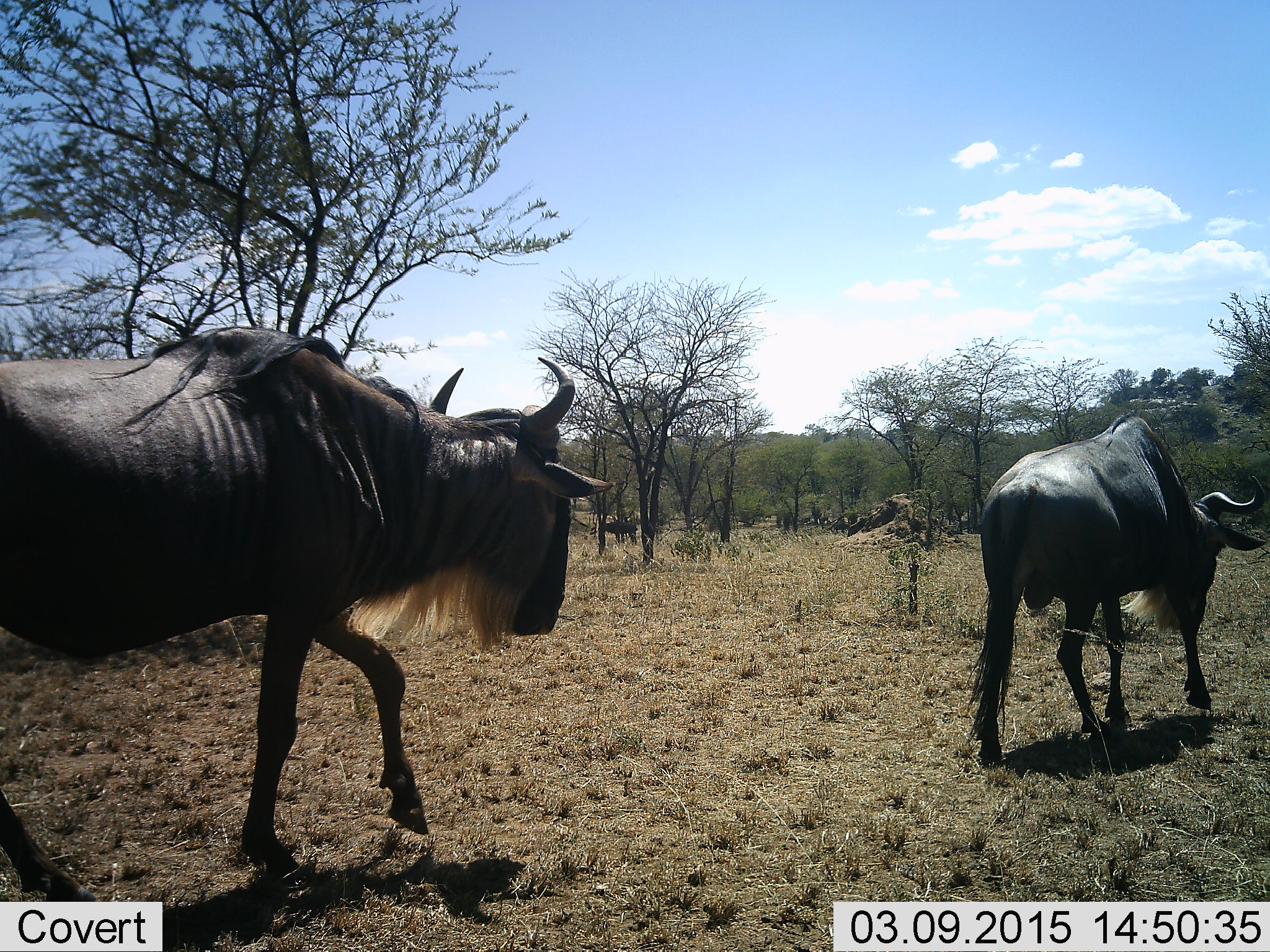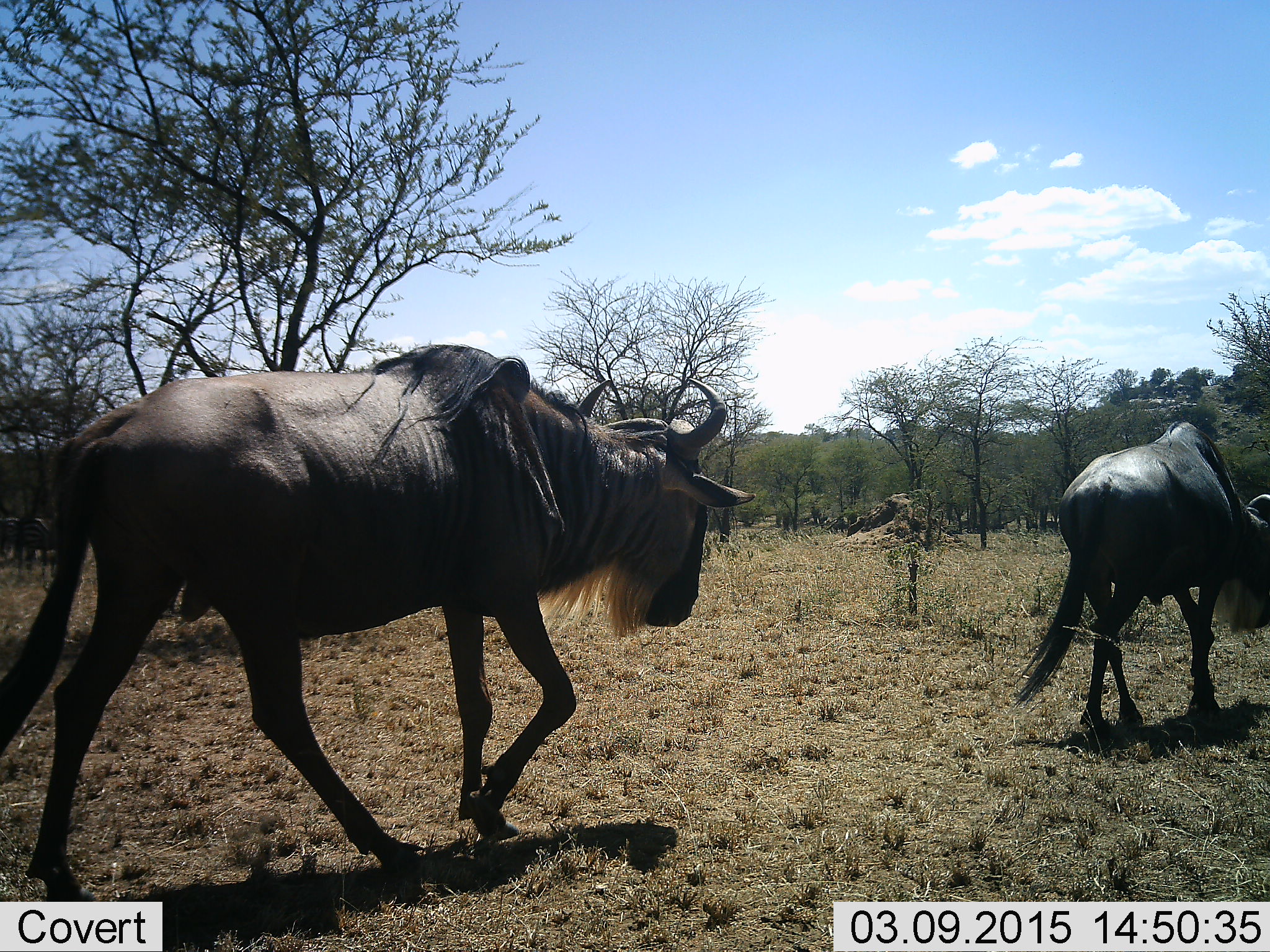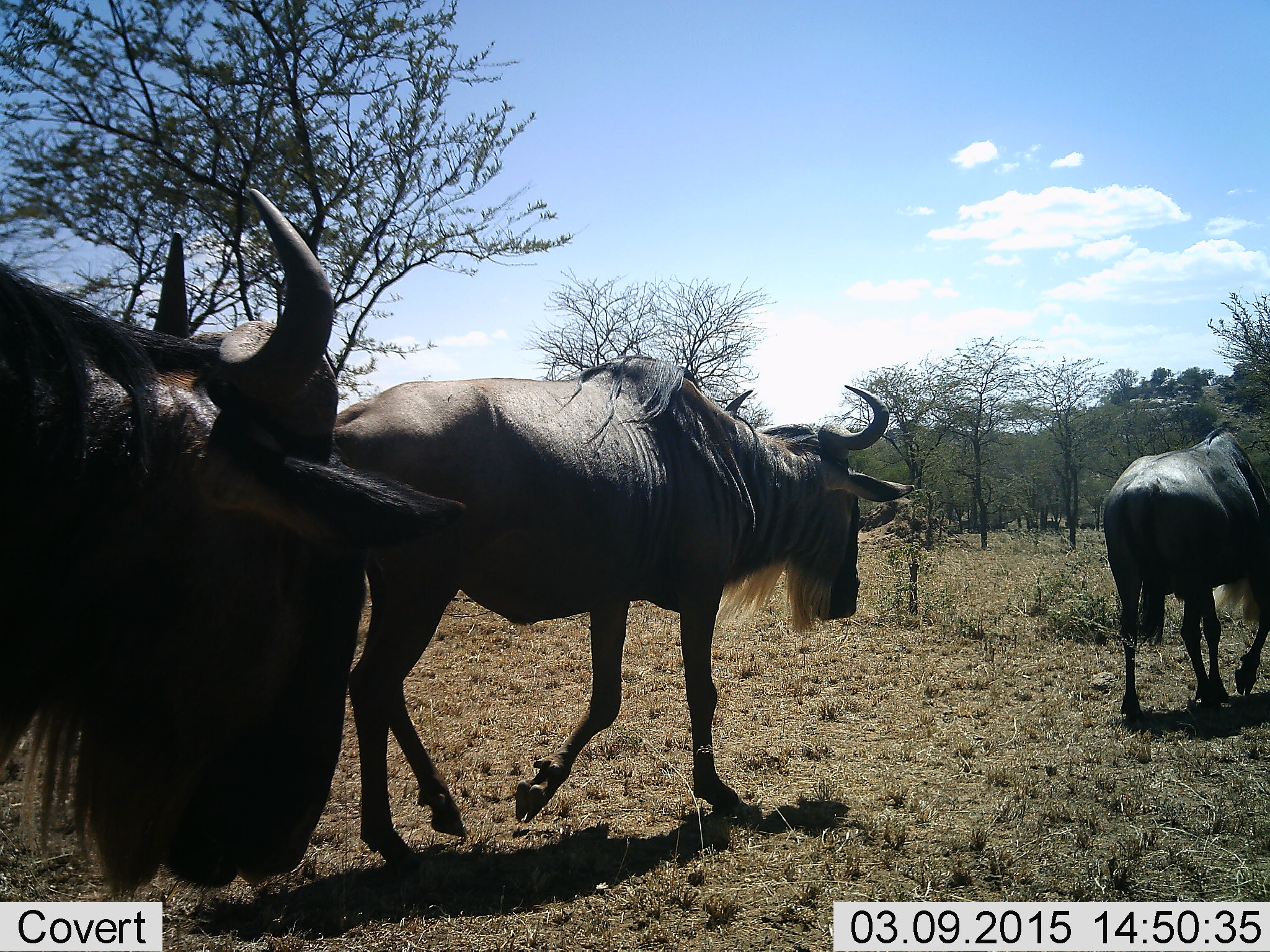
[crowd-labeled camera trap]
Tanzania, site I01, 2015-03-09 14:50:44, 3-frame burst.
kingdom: Animalia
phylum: Chordata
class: Mammalia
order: Artiodactyla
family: Bovidae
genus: Connochaetes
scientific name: Connochaetes taurinus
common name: blue wildebeest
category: wildebeest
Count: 3.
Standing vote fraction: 10%.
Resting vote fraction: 0%.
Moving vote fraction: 100%.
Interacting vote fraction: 0%.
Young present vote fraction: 0%.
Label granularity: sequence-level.